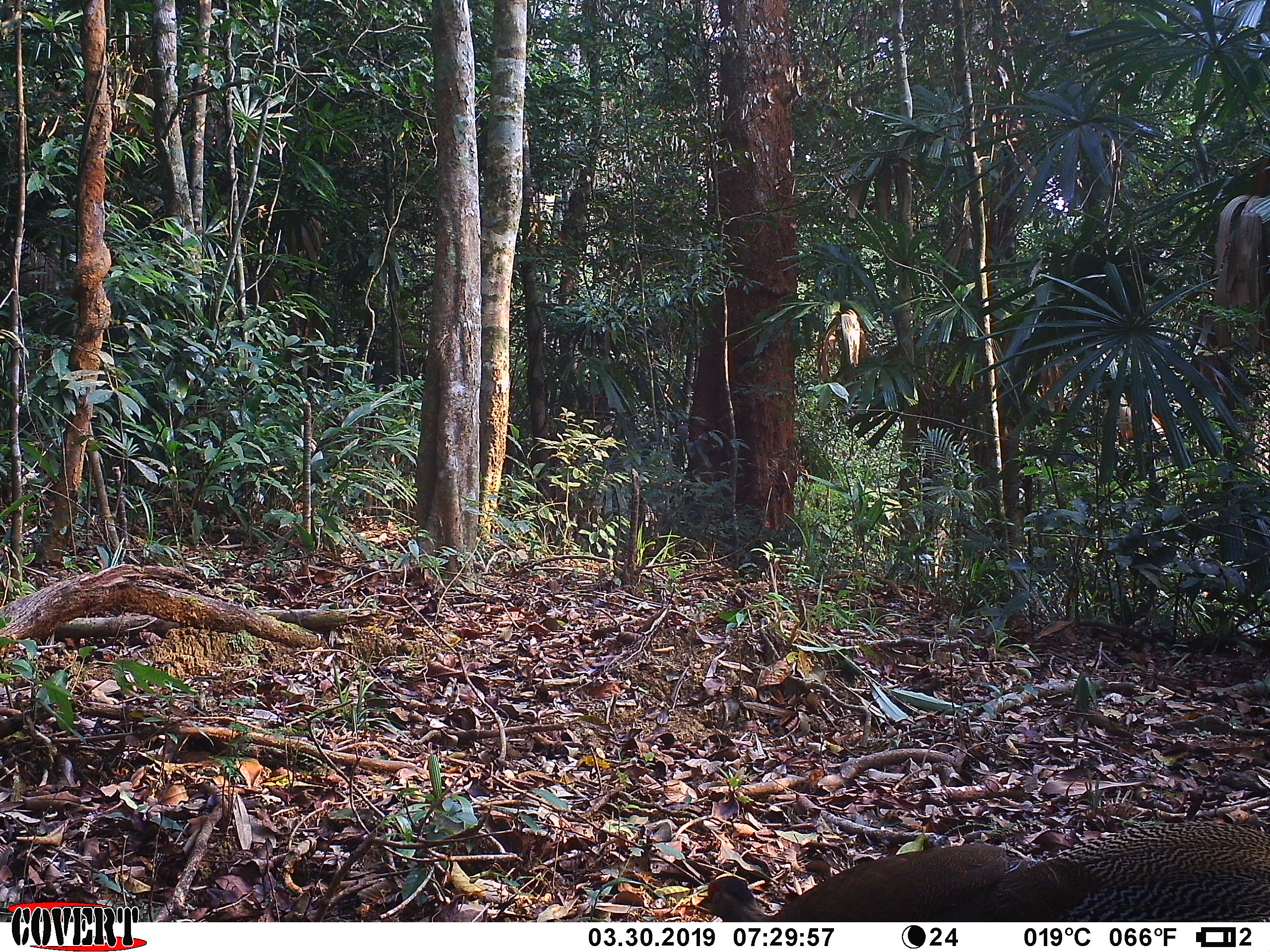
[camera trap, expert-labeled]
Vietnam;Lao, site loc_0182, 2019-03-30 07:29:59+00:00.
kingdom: Animalia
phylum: Chordata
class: Aves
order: Galliformes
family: Phasianidae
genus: Lophura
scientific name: Lophura nycthemera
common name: silver pheasant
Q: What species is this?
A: Silver pheasant (Lophura nycthemera).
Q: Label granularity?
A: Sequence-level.